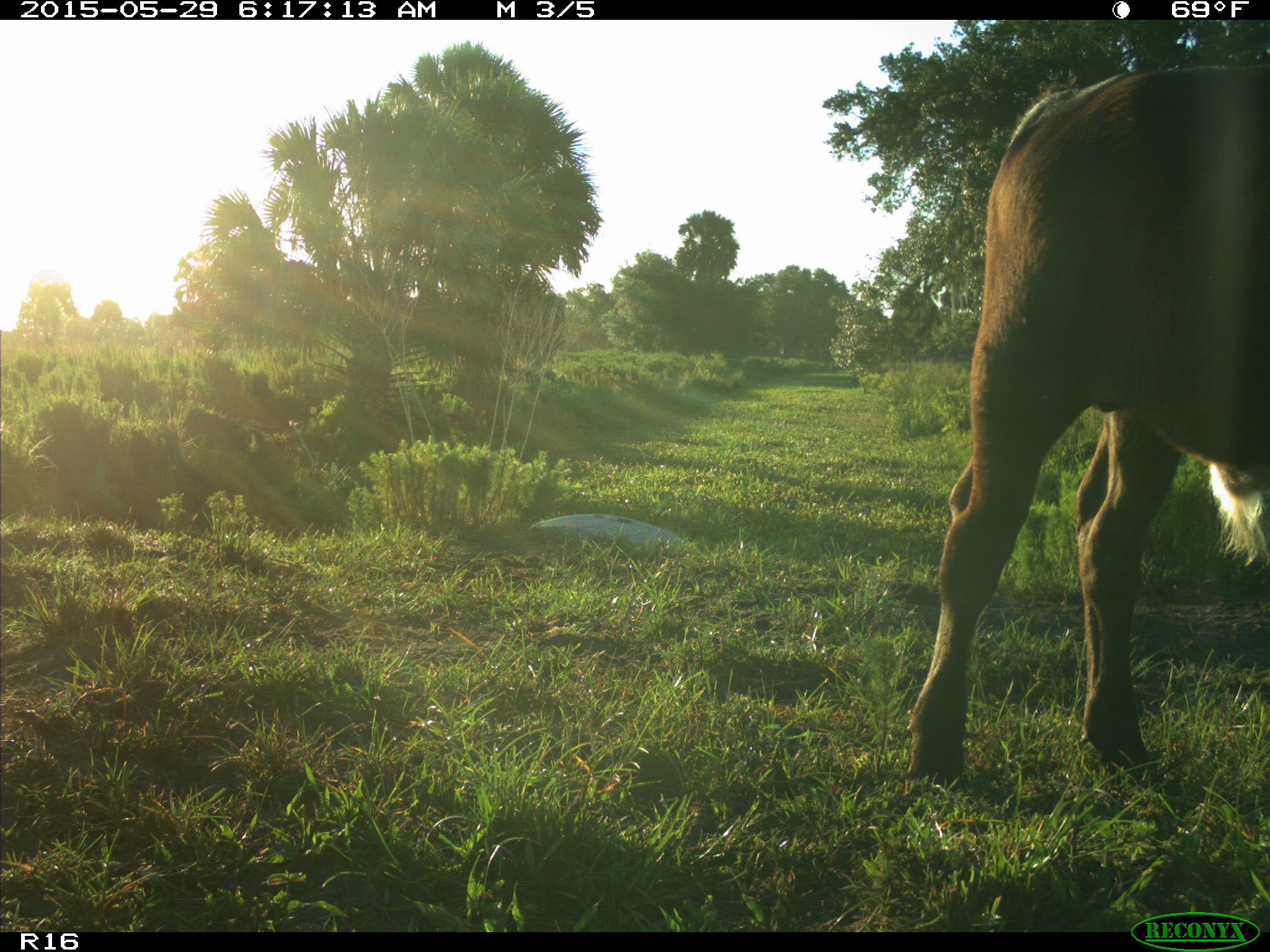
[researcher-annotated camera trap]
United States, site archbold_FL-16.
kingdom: Animalia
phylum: Chordata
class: Mammalia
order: Artiodactyla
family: Bovidae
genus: Bos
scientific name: Bos taurus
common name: domestic cow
Bos taurus (domestic cow).